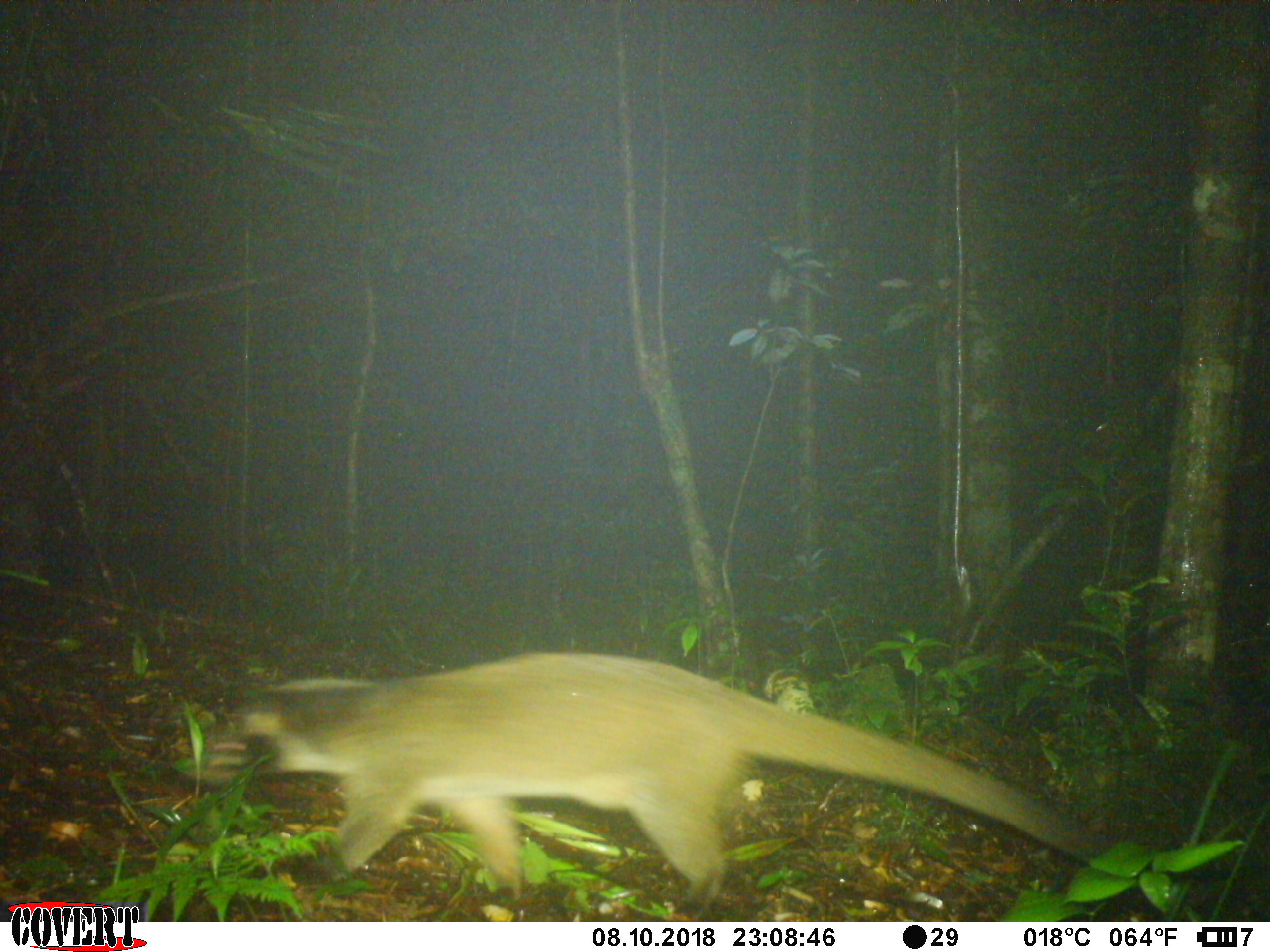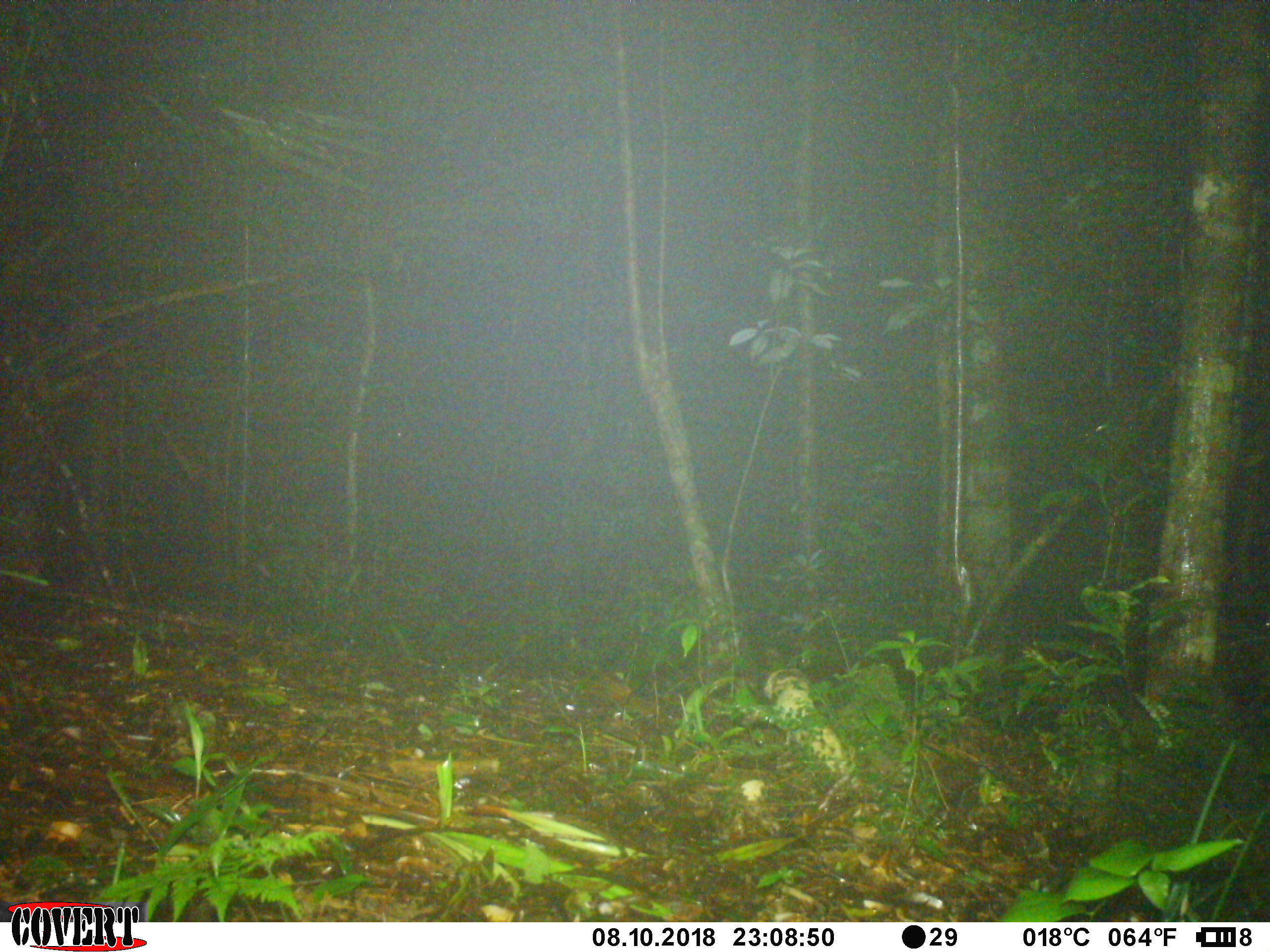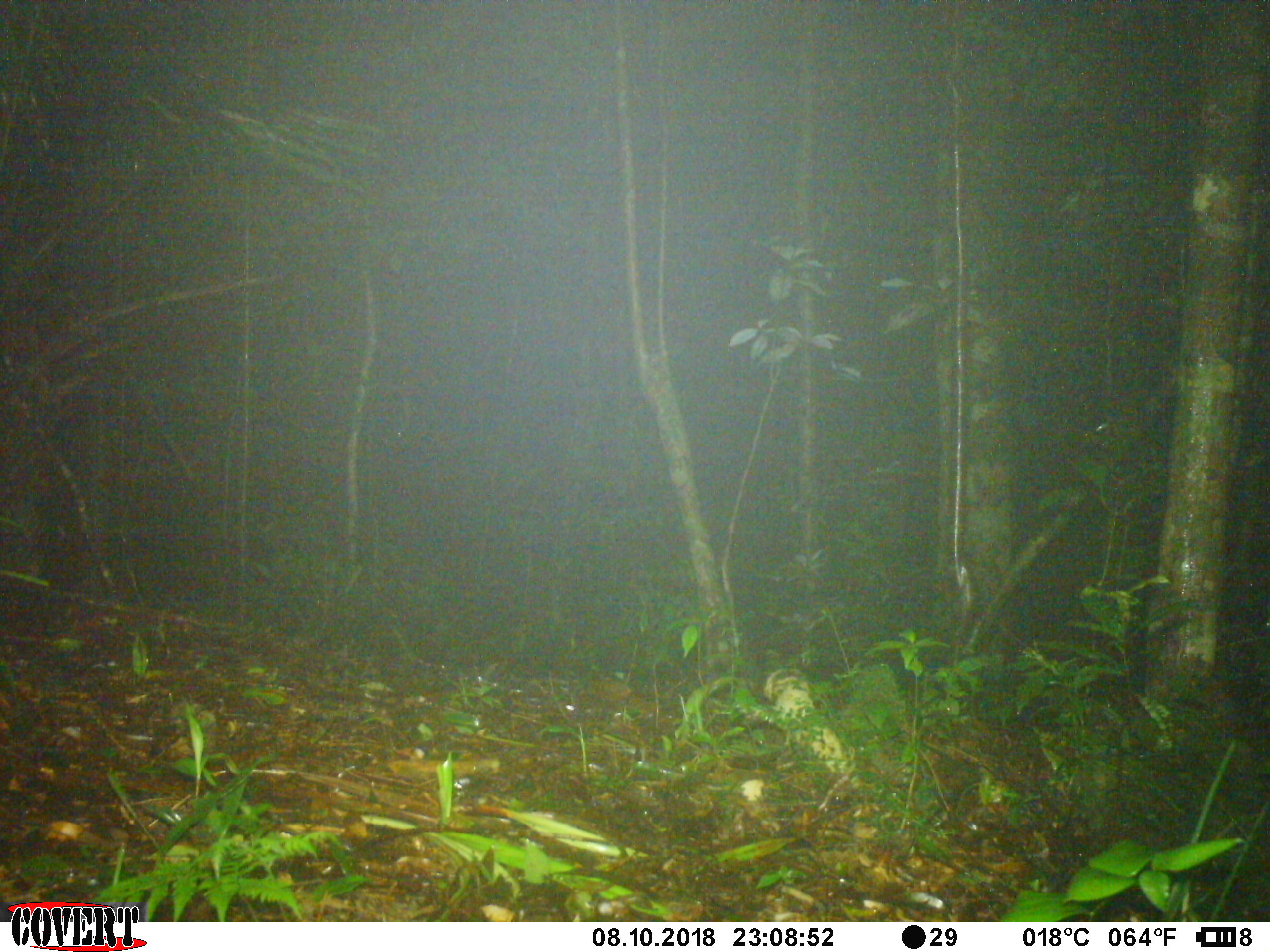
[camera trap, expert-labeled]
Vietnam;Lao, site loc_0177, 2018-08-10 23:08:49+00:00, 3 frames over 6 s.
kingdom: Animalia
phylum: Chordata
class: Mammalia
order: Carnivora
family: Viverridae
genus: Paguma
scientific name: Paguma larvata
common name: masked palm civet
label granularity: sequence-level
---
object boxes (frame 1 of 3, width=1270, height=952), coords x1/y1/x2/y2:
masked palm civet: 195/652/1109/921